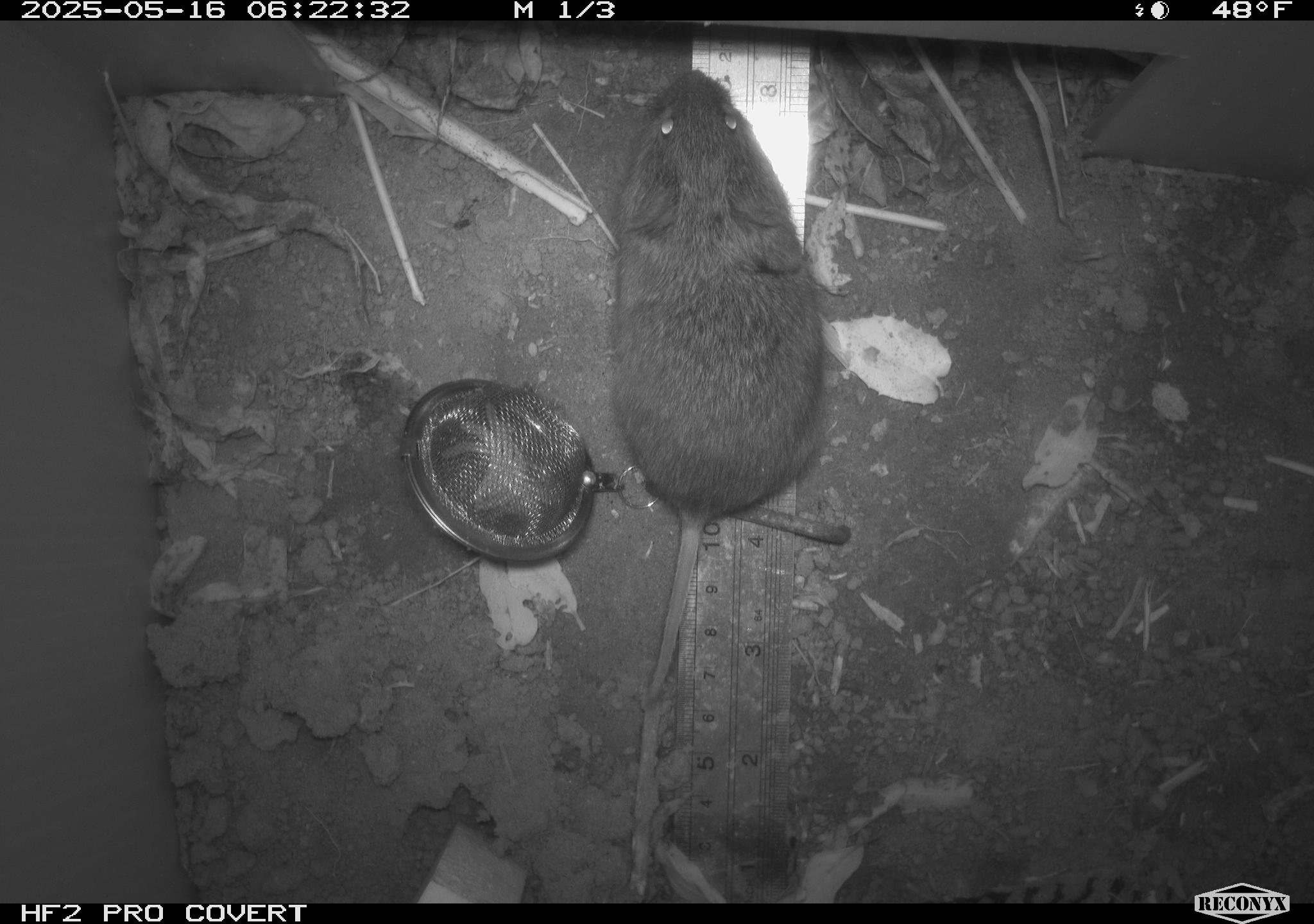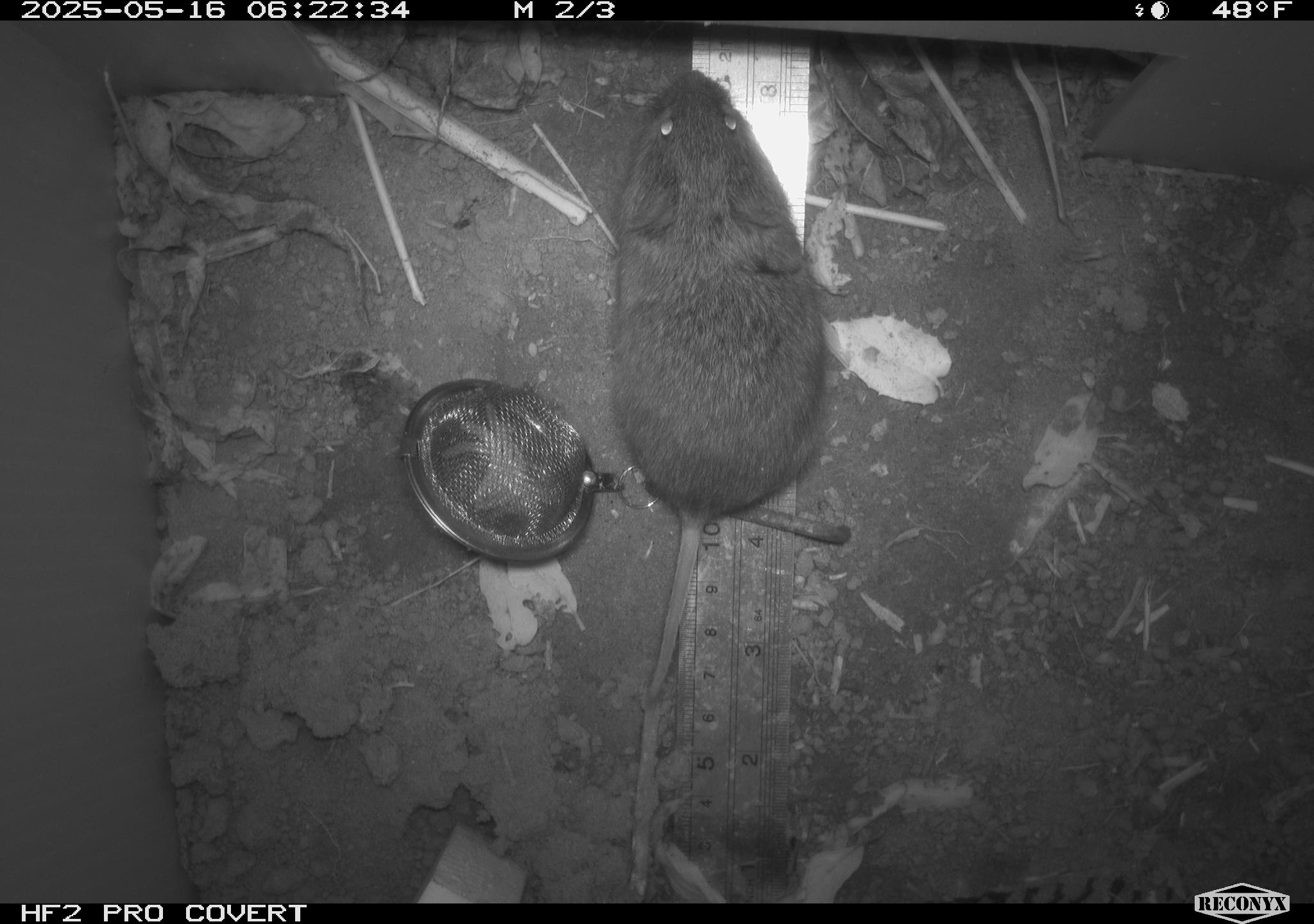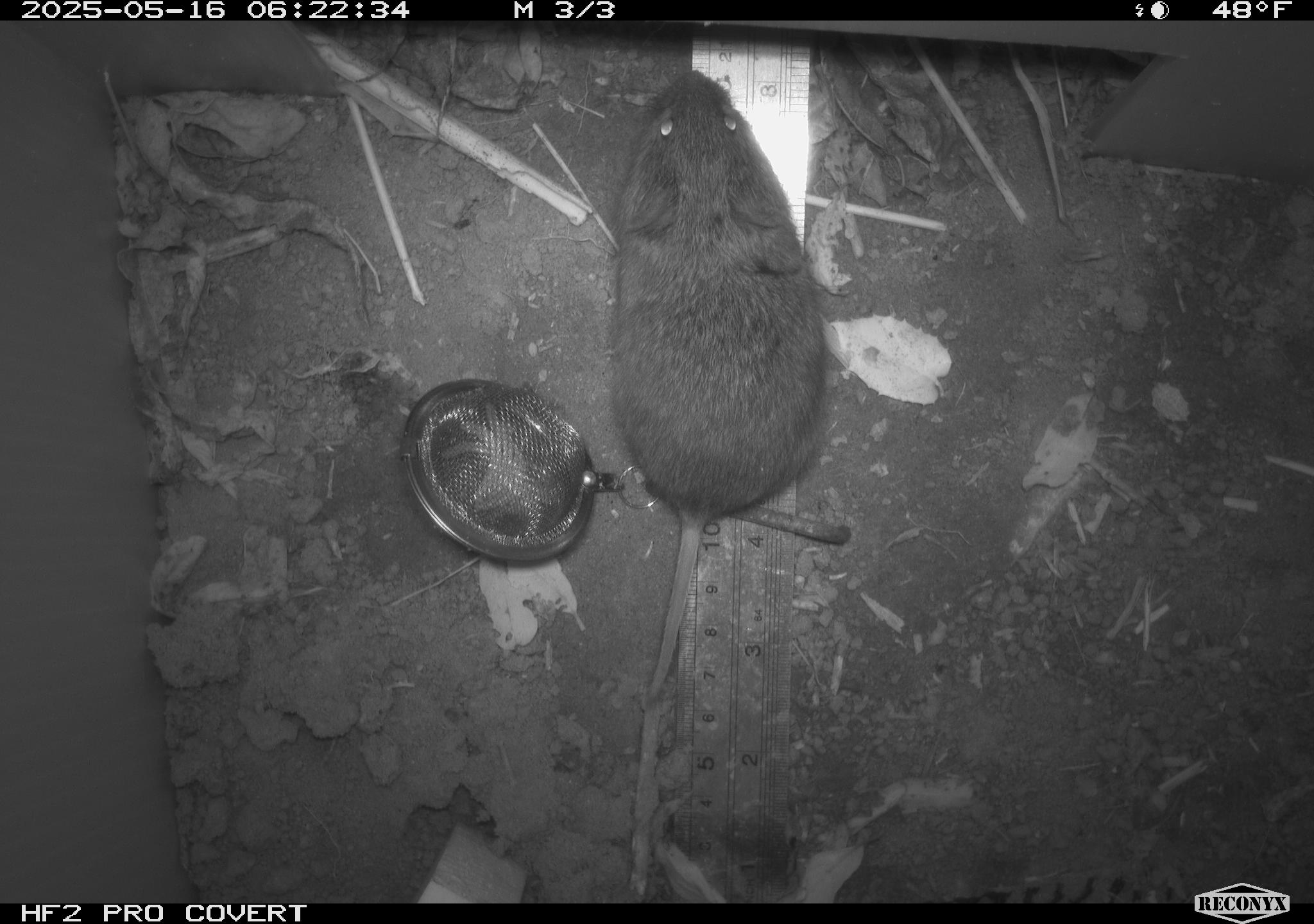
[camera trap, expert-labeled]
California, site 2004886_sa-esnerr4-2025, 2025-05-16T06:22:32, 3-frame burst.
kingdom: Animalia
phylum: Chordata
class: Mammalia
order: Rodentia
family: Cricetidae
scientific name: Arvicolinae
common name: voles, lemmings, and muskrats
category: arvicolinae subfamily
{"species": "arvicolinae subfamily (voles, lemmings, and muskrats) (Arvicolinae)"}